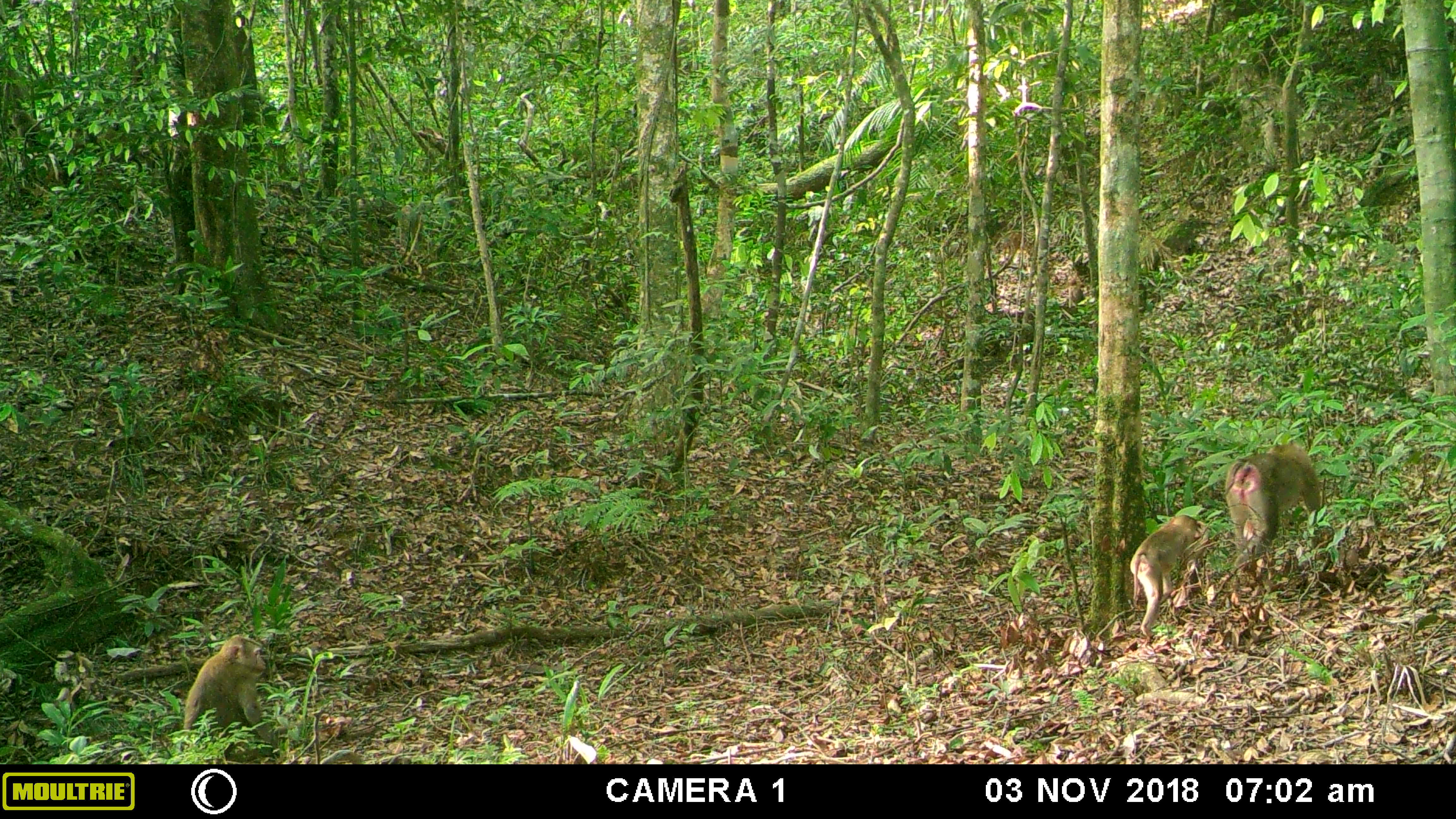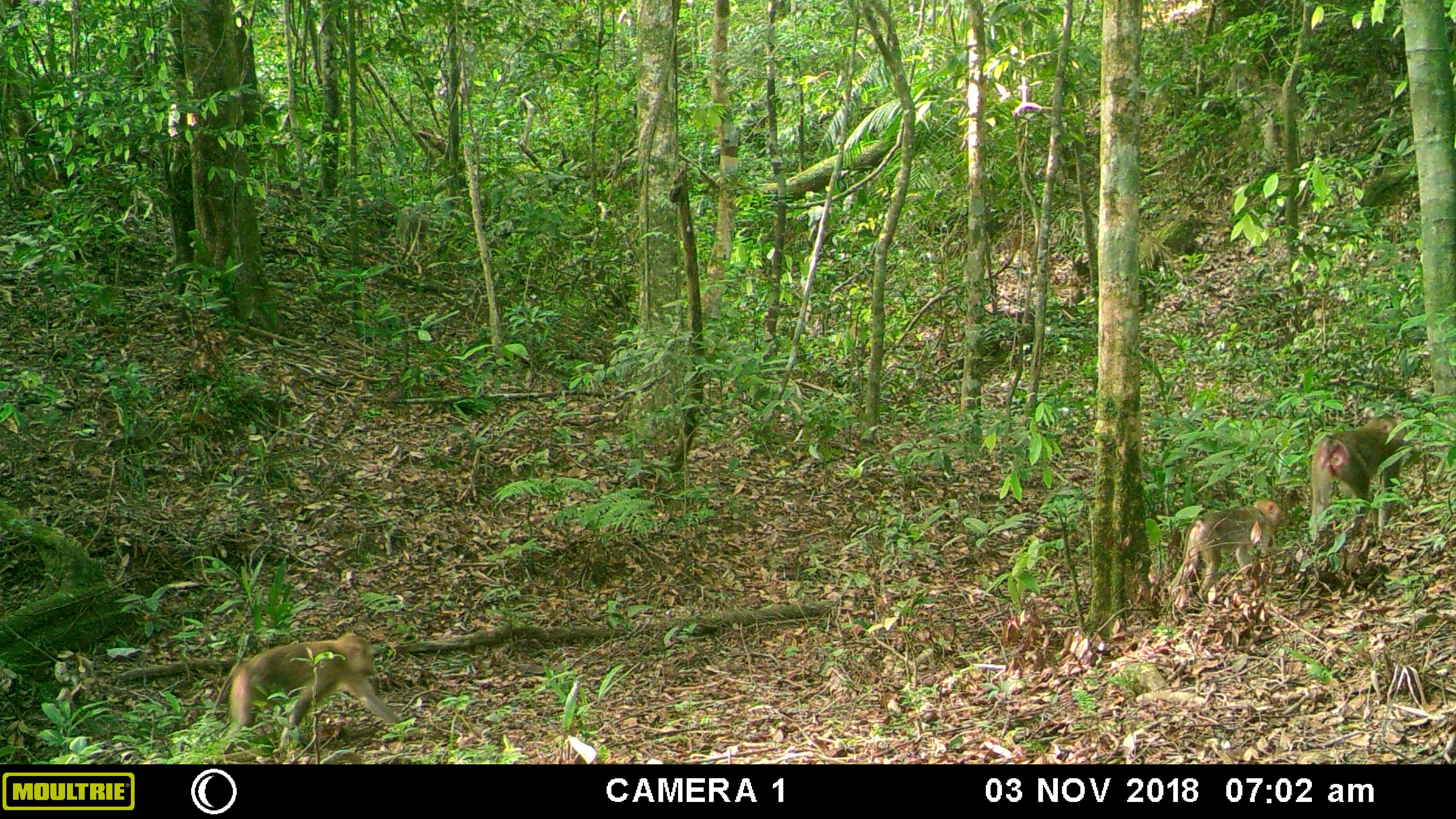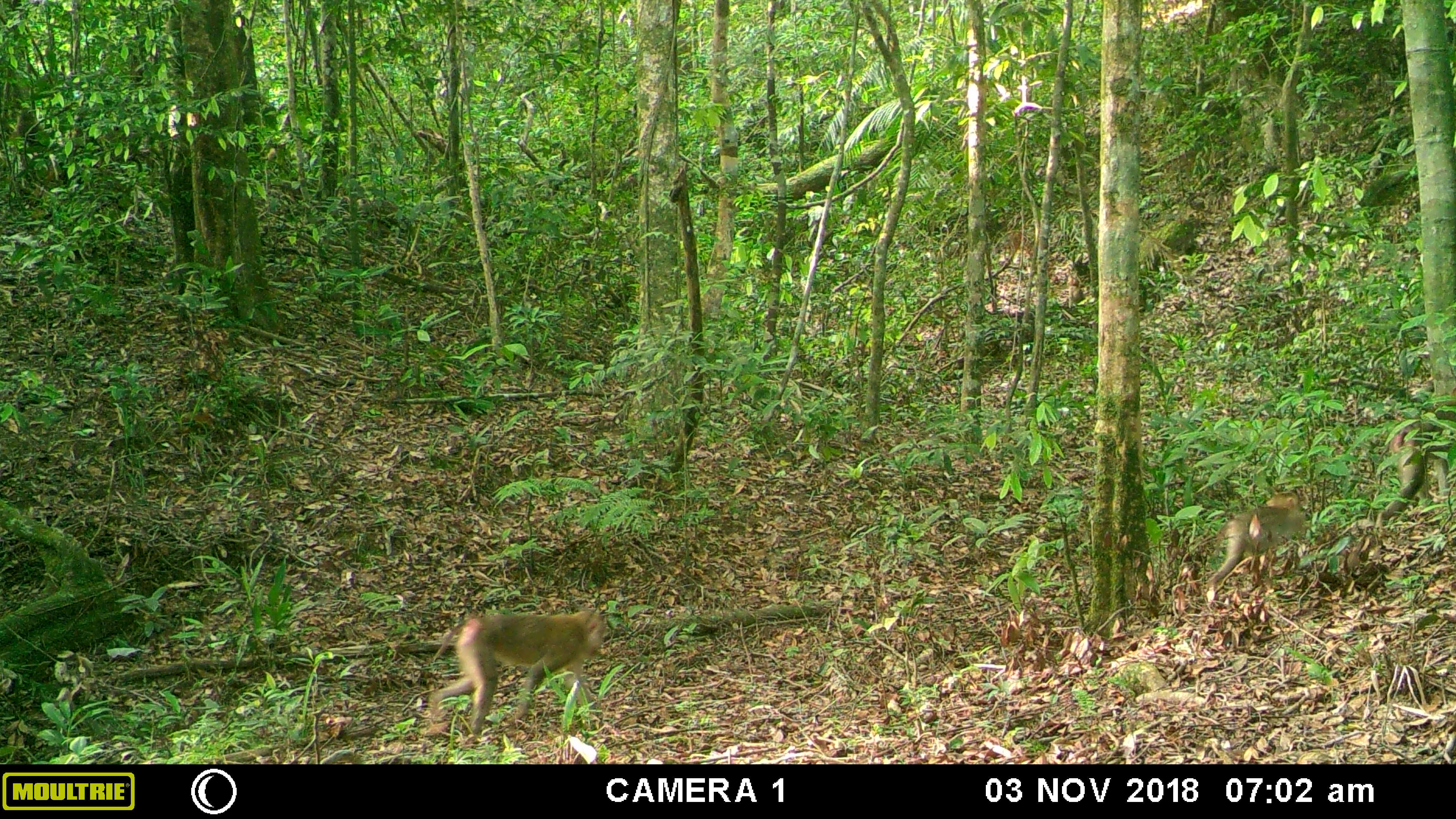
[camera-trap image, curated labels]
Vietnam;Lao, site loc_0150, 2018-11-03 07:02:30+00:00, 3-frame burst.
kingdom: Animalia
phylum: Chordata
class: Mammalia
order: Primates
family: Cercopithecidae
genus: Macaca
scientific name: Macaca nemestrina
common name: pig-tailed macaque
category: pig tailed macaque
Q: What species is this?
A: Pig tailed macaque (pig-tailed macaque) (Macaca nemestrina).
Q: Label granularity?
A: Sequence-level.